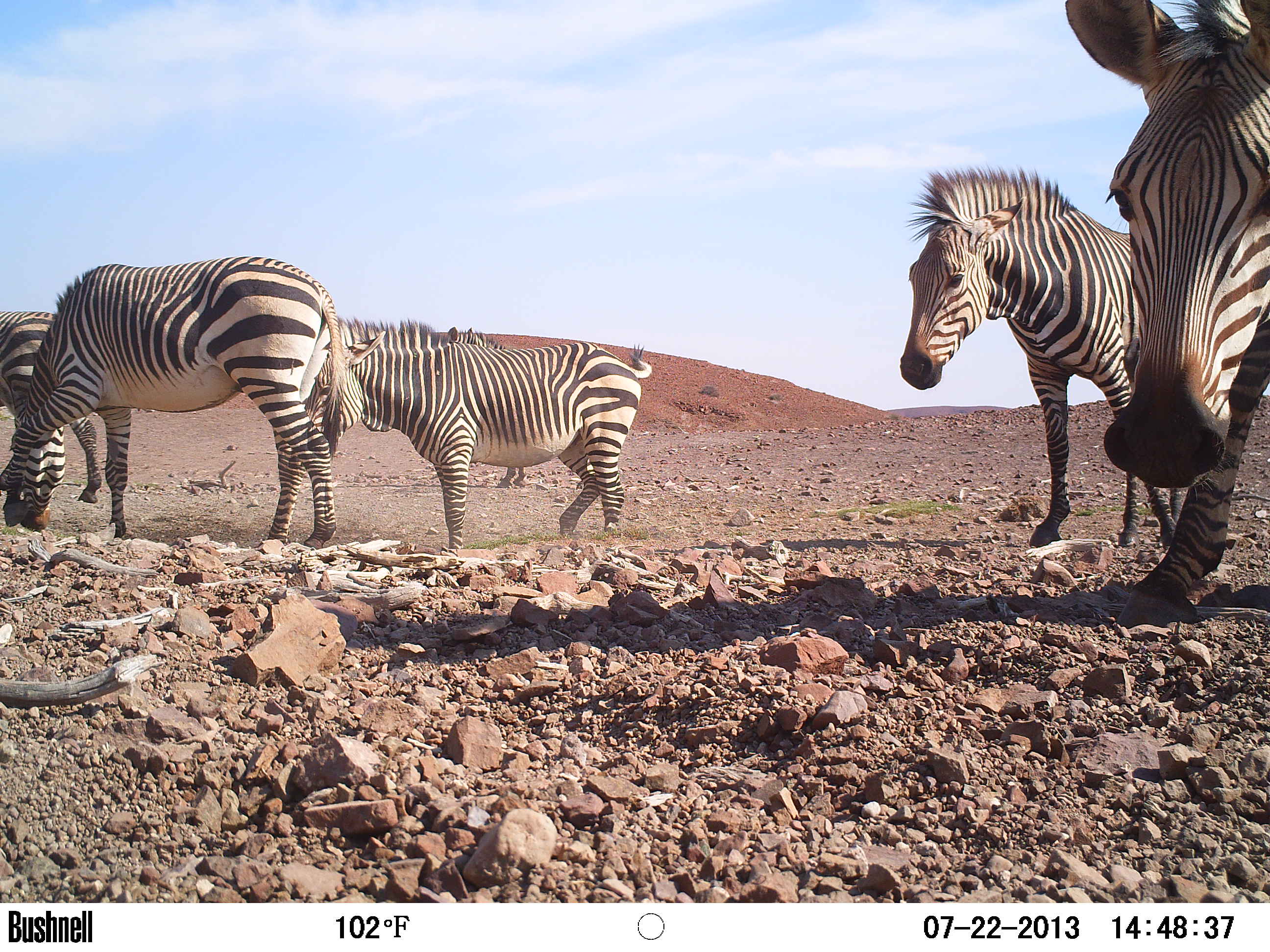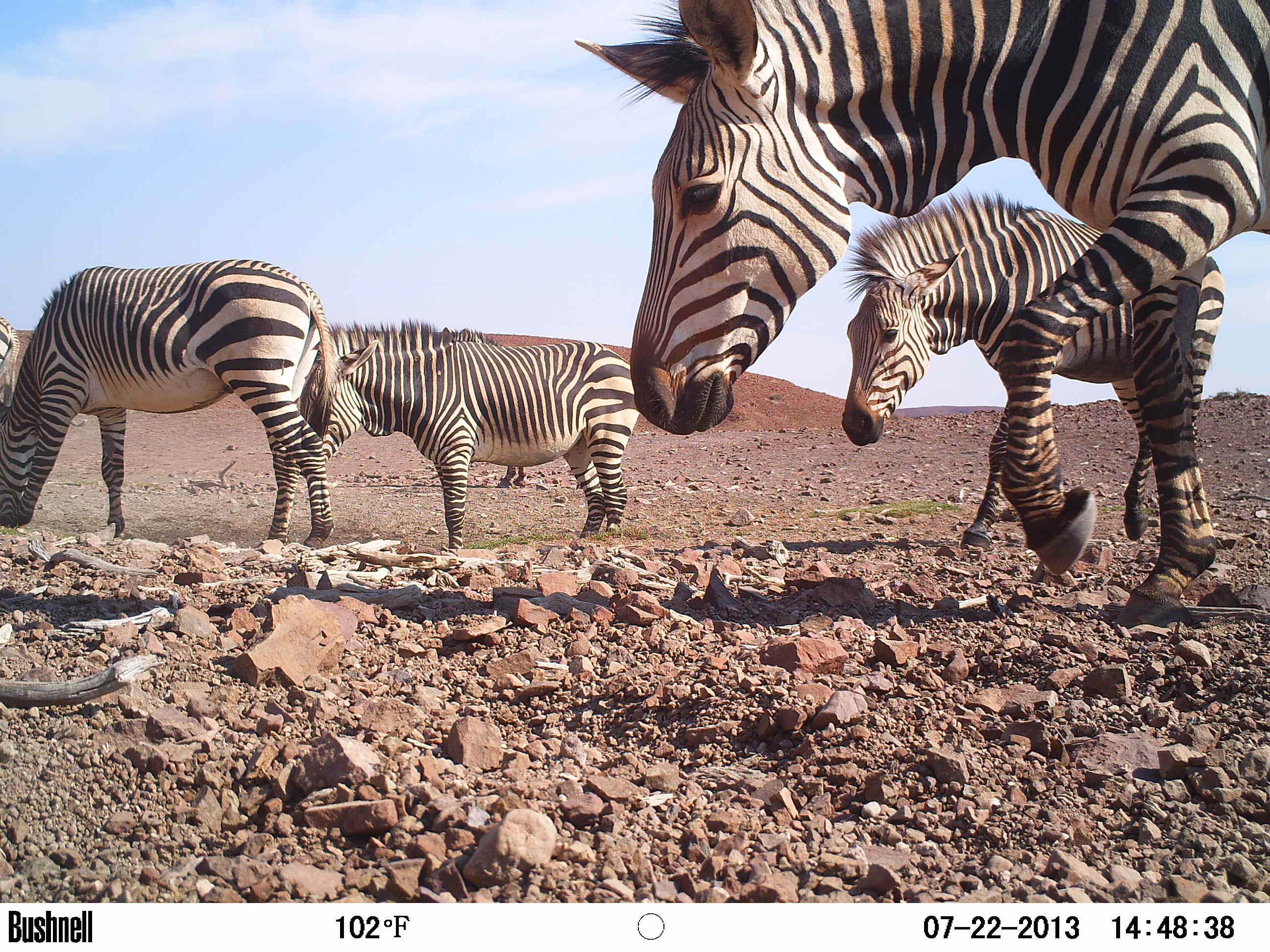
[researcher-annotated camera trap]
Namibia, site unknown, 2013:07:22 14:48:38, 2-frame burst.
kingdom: Animalia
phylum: Chordata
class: Mammalia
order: Perissodactyla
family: Equidae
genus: Equus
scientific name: Equus zebra hartmannae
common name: hartmann's mountain zebra